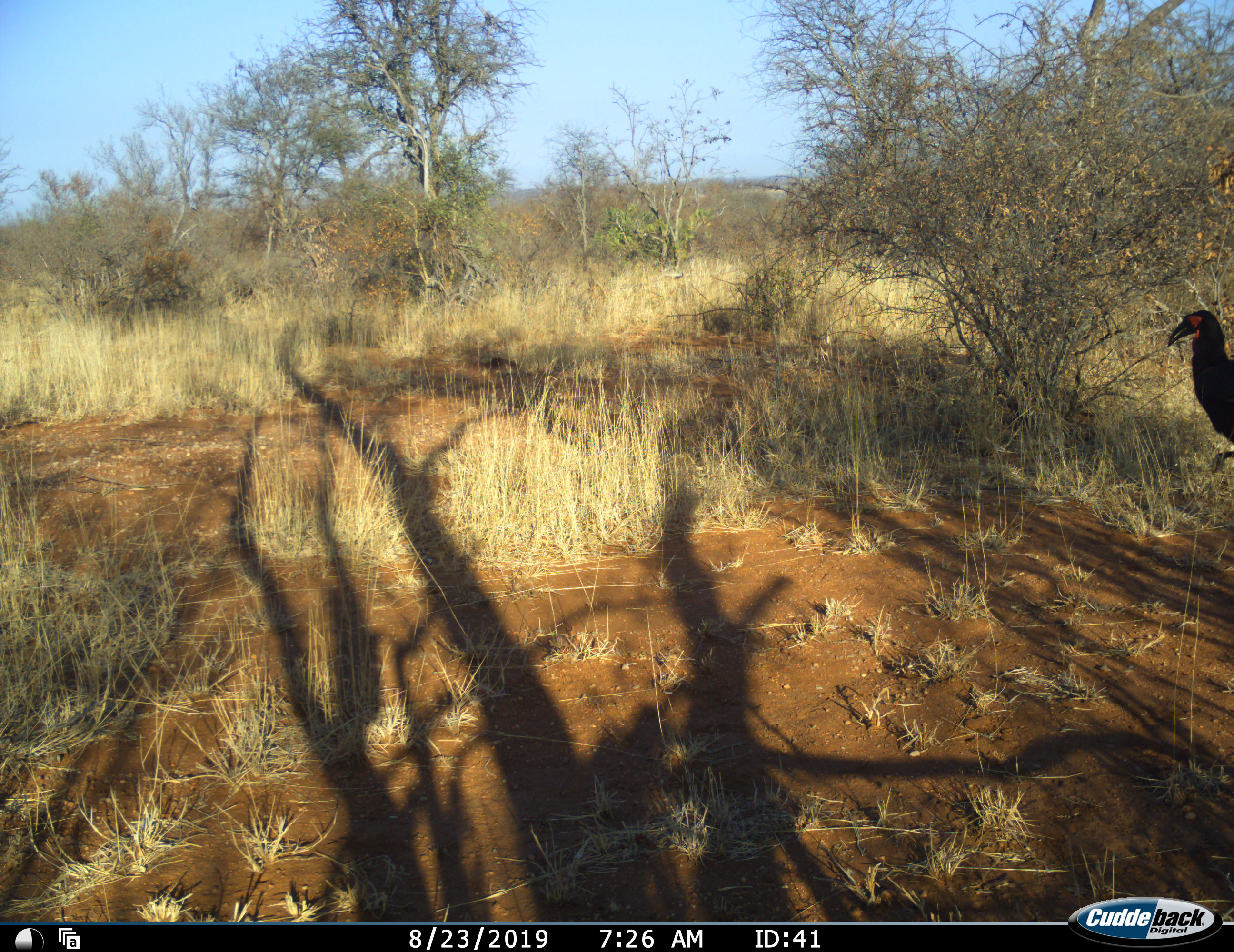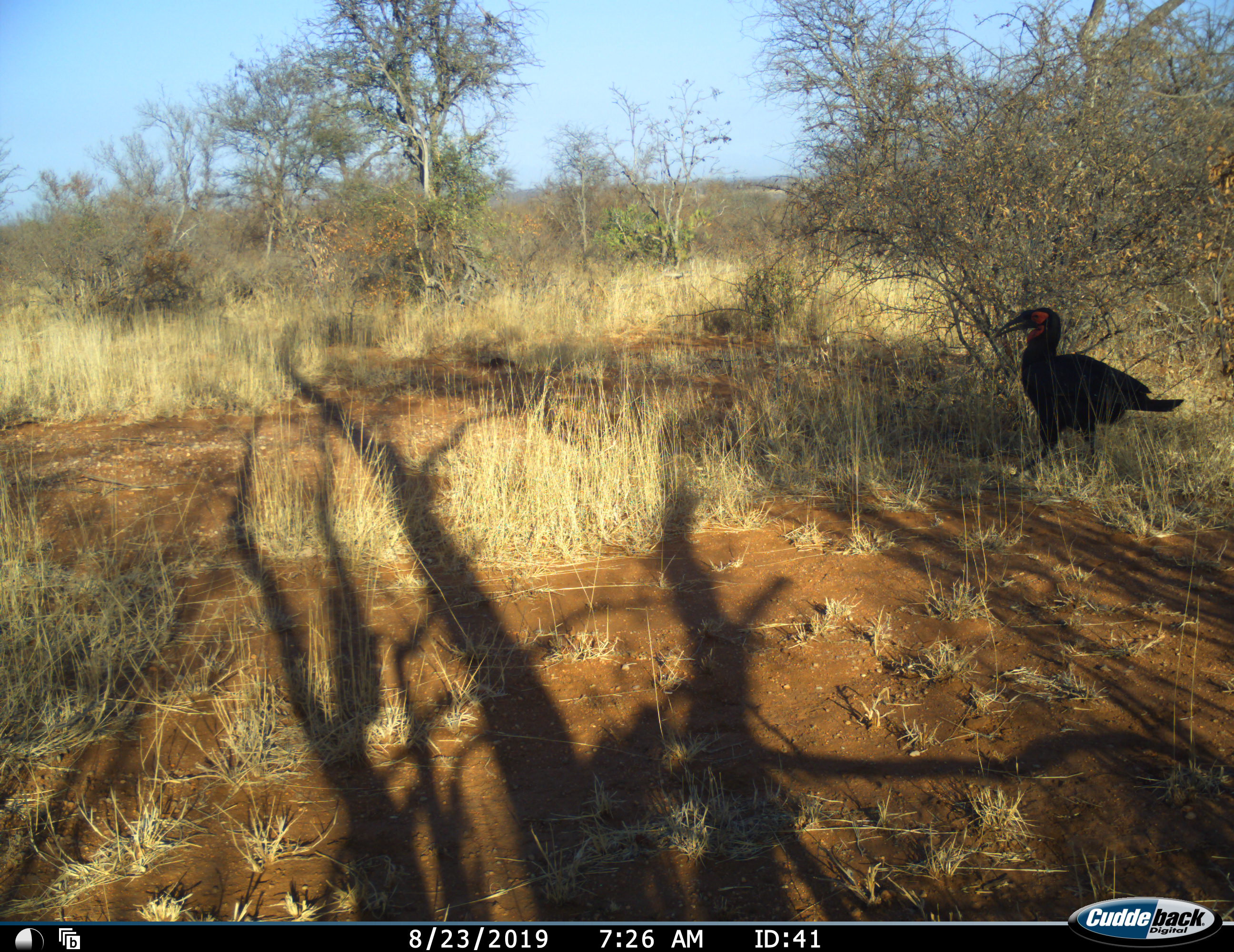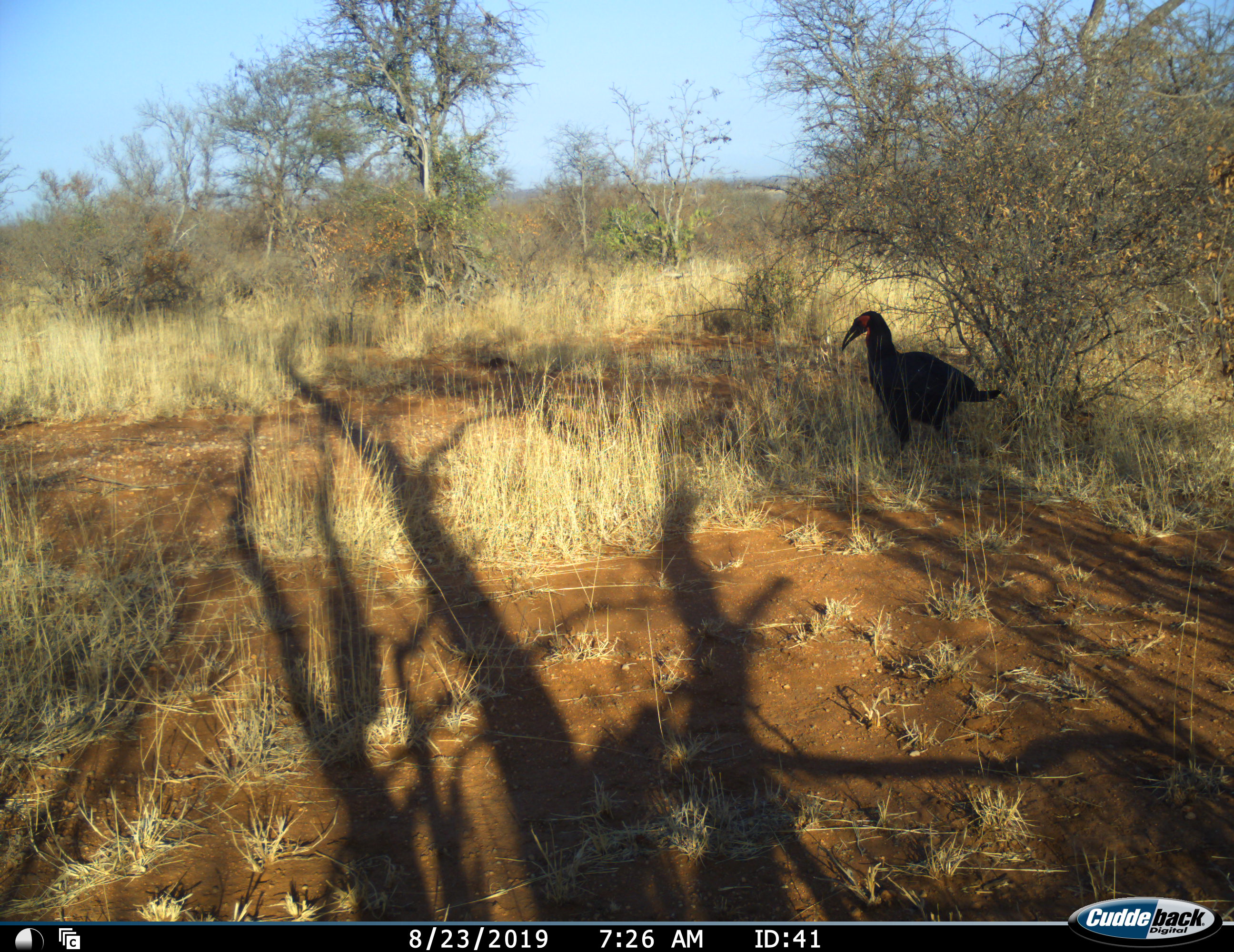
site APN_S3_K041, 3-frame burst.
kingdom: Animalia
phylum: Chordata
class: Aves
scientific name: Aves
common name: bird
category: birdother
Birdother (bird) (Aves), count 1. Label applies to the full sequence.